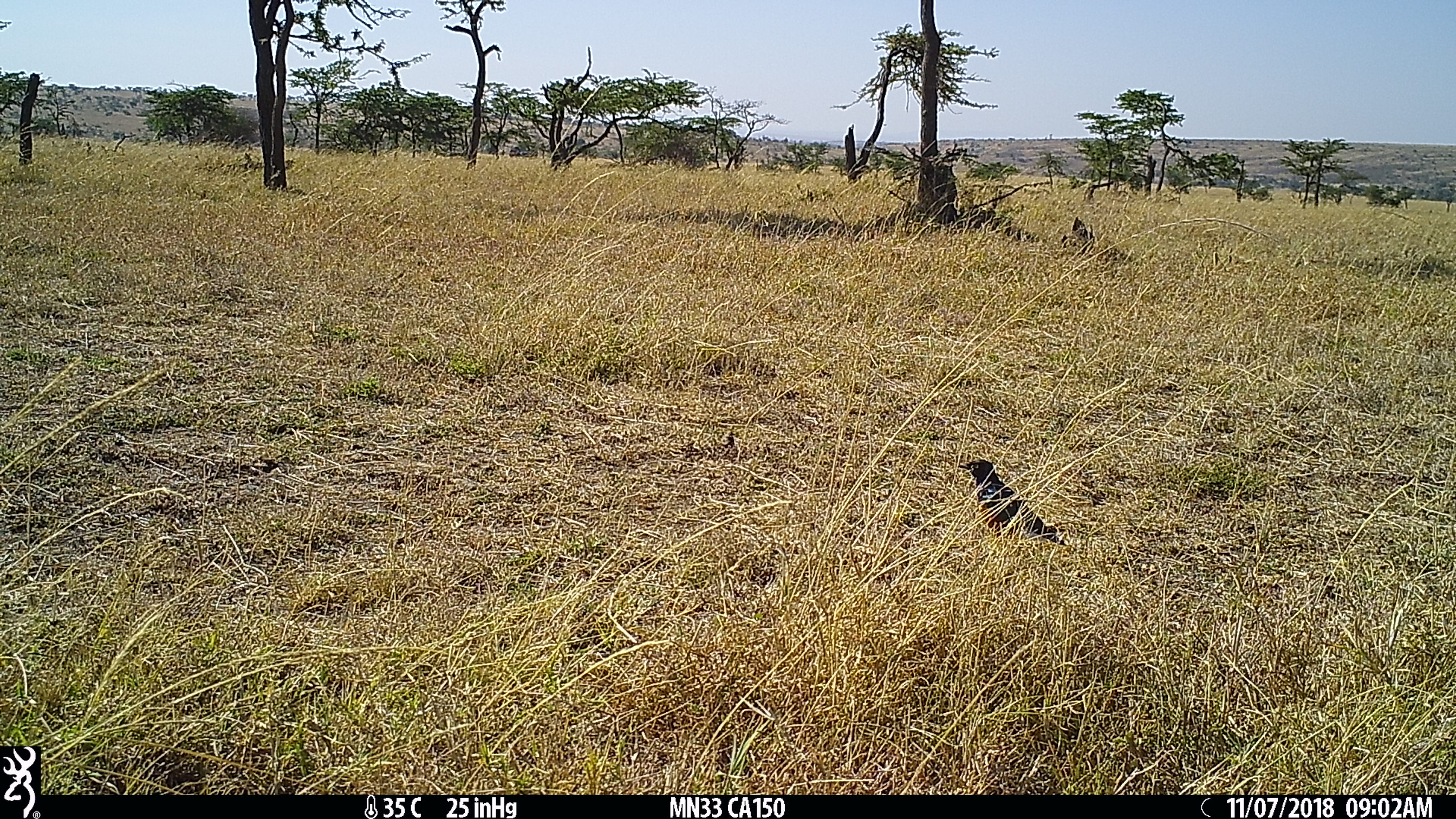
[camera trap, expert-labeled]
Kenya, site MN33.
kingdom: Animalia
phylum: Chordata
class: Aves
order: Passeriformes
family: Sturnidae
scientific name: Sturnidae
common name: starling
Starling (Sturnidae).